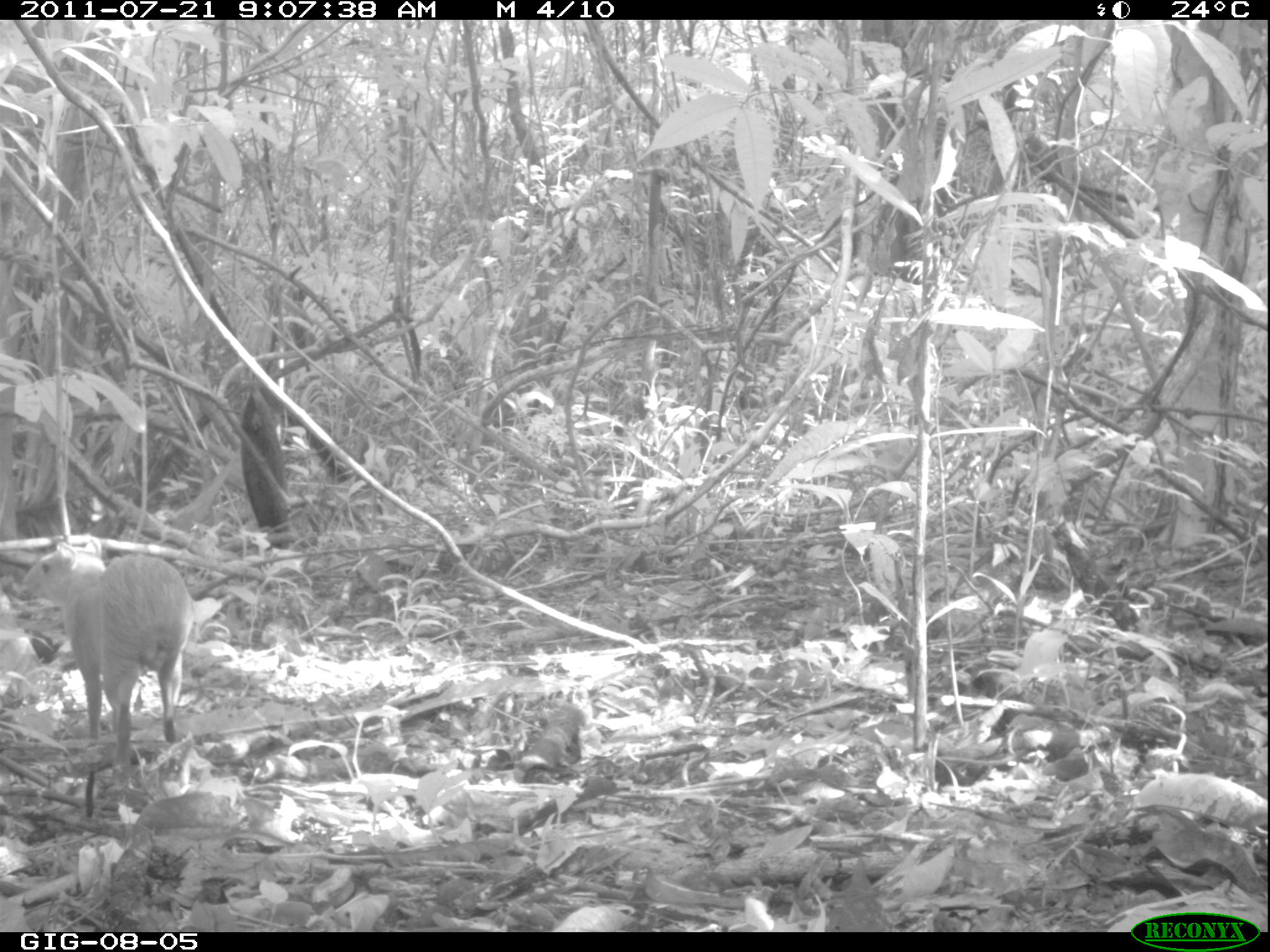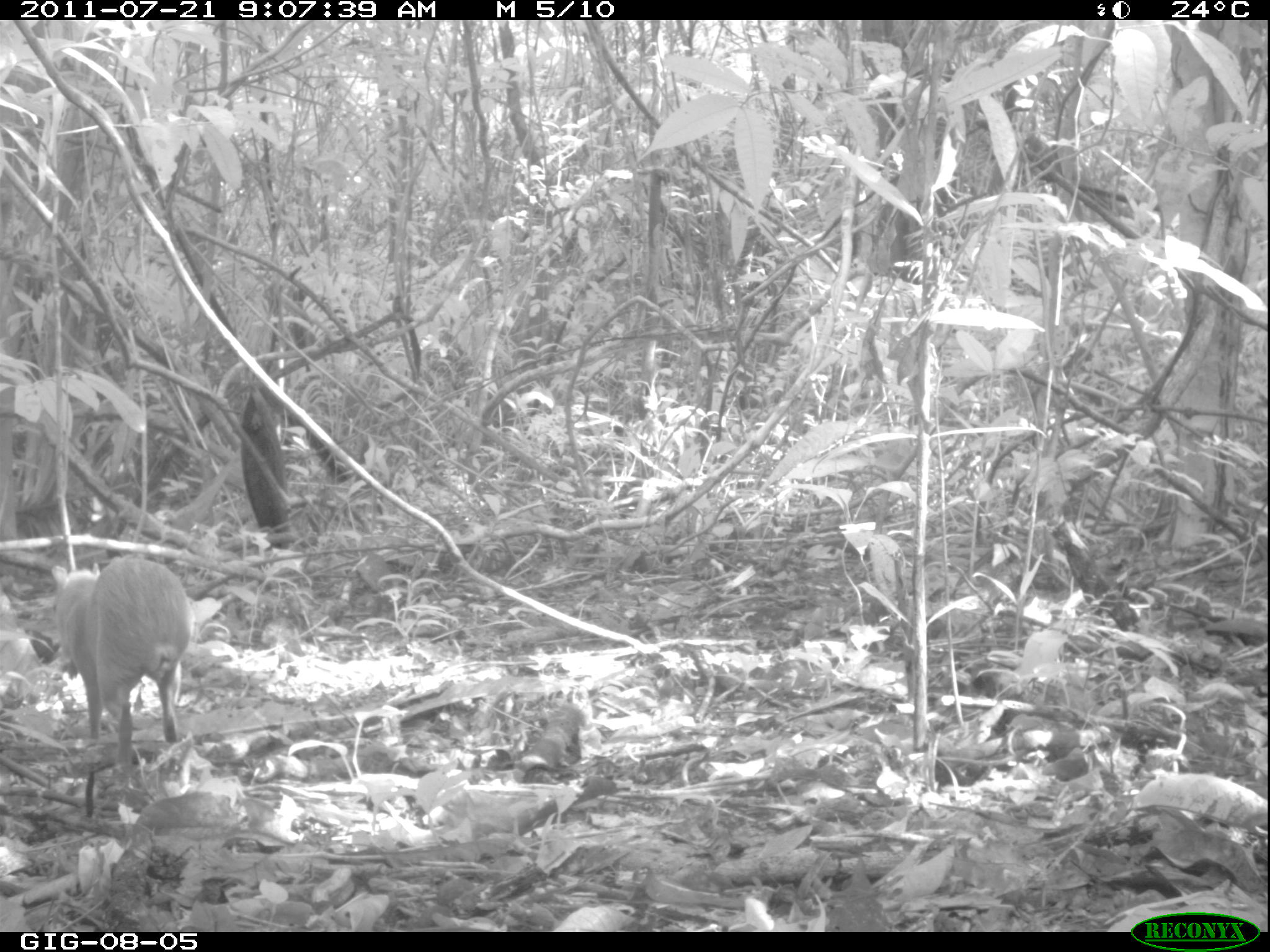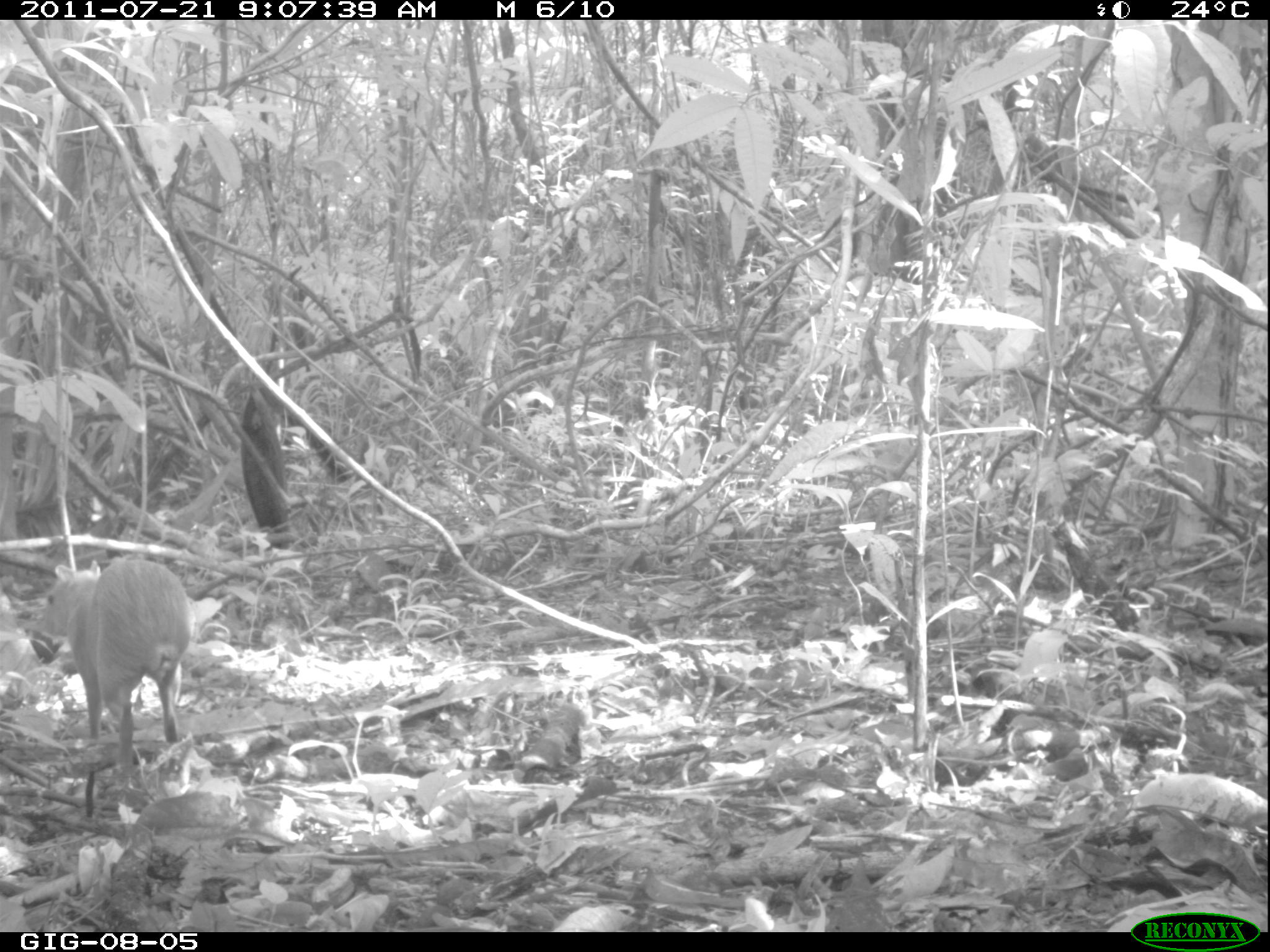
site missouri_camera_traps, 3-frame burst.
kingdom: Animalia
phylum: Chordata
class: Mammalia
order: Rodentia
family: Dasyproctidae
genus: Dasyprocta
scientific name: Dasyprocta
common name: agouti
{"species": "agouti (Dasyprocta)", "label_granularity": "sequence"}